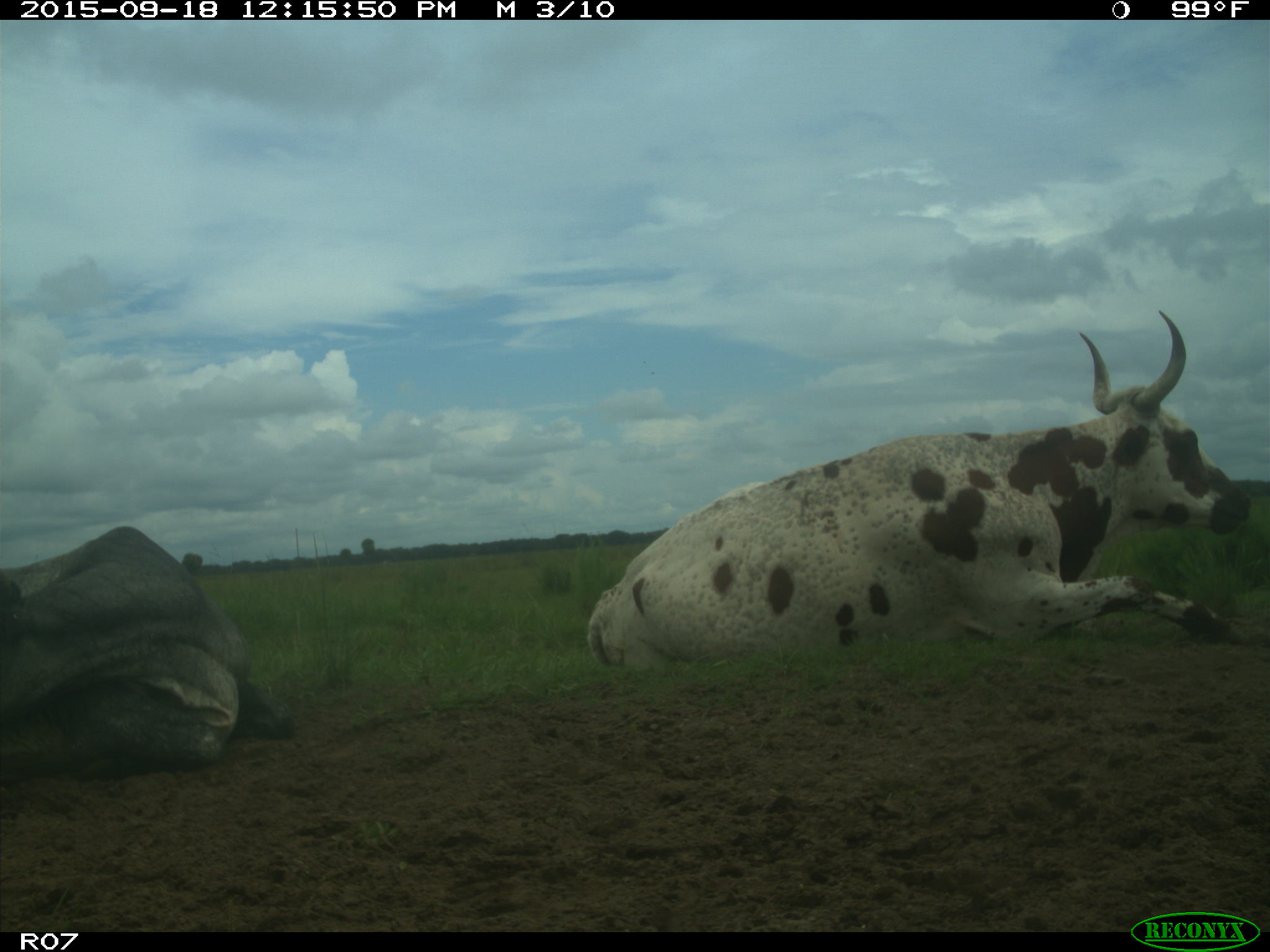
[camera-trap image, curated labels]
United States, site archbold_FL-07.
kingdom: Animalia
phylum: Chordata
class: Mammalia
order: Artiodactyla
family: Bovidae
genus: Bos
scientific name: Bos taurus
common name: domestic cow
Bos taurus (domestic cow).